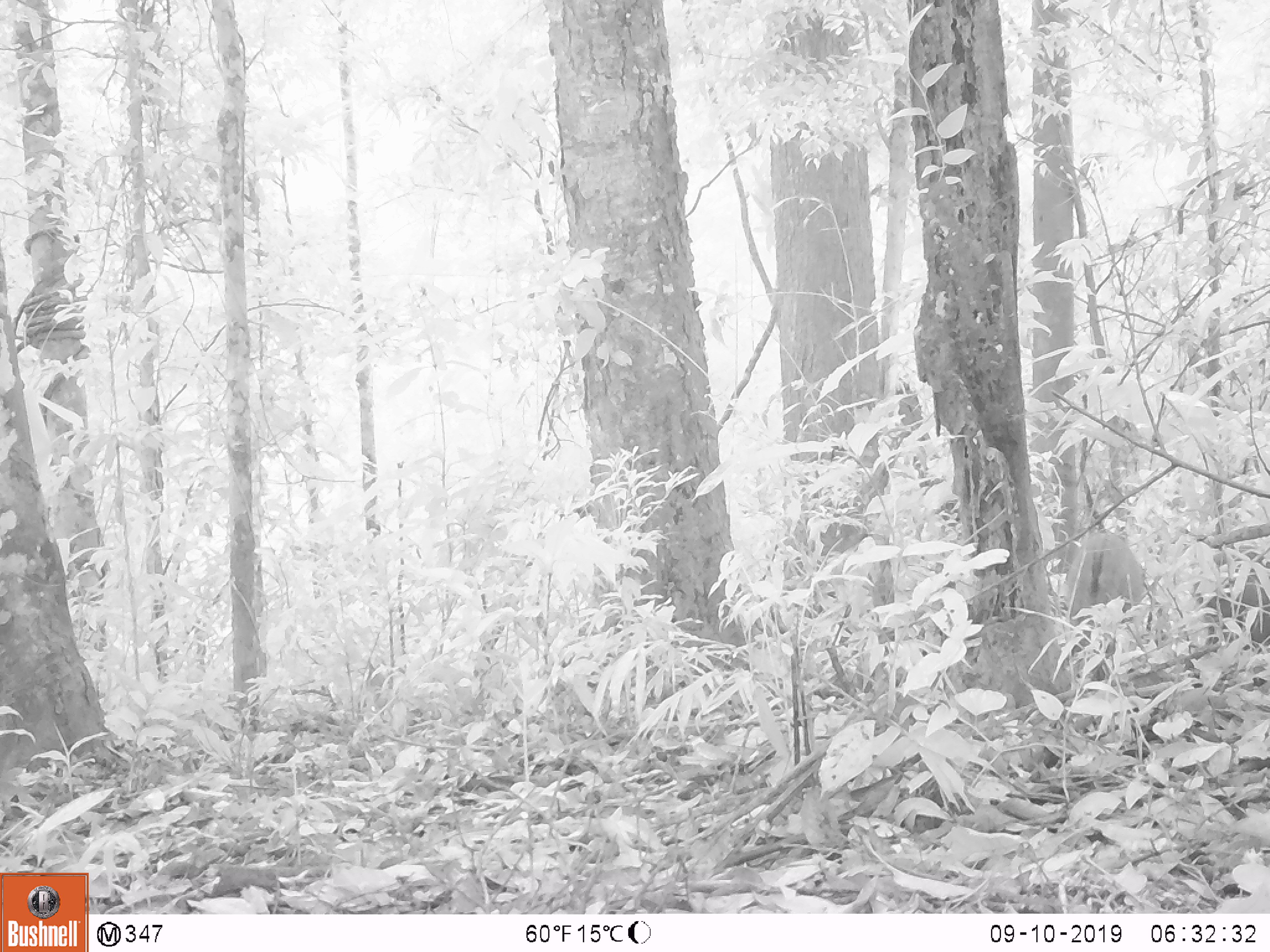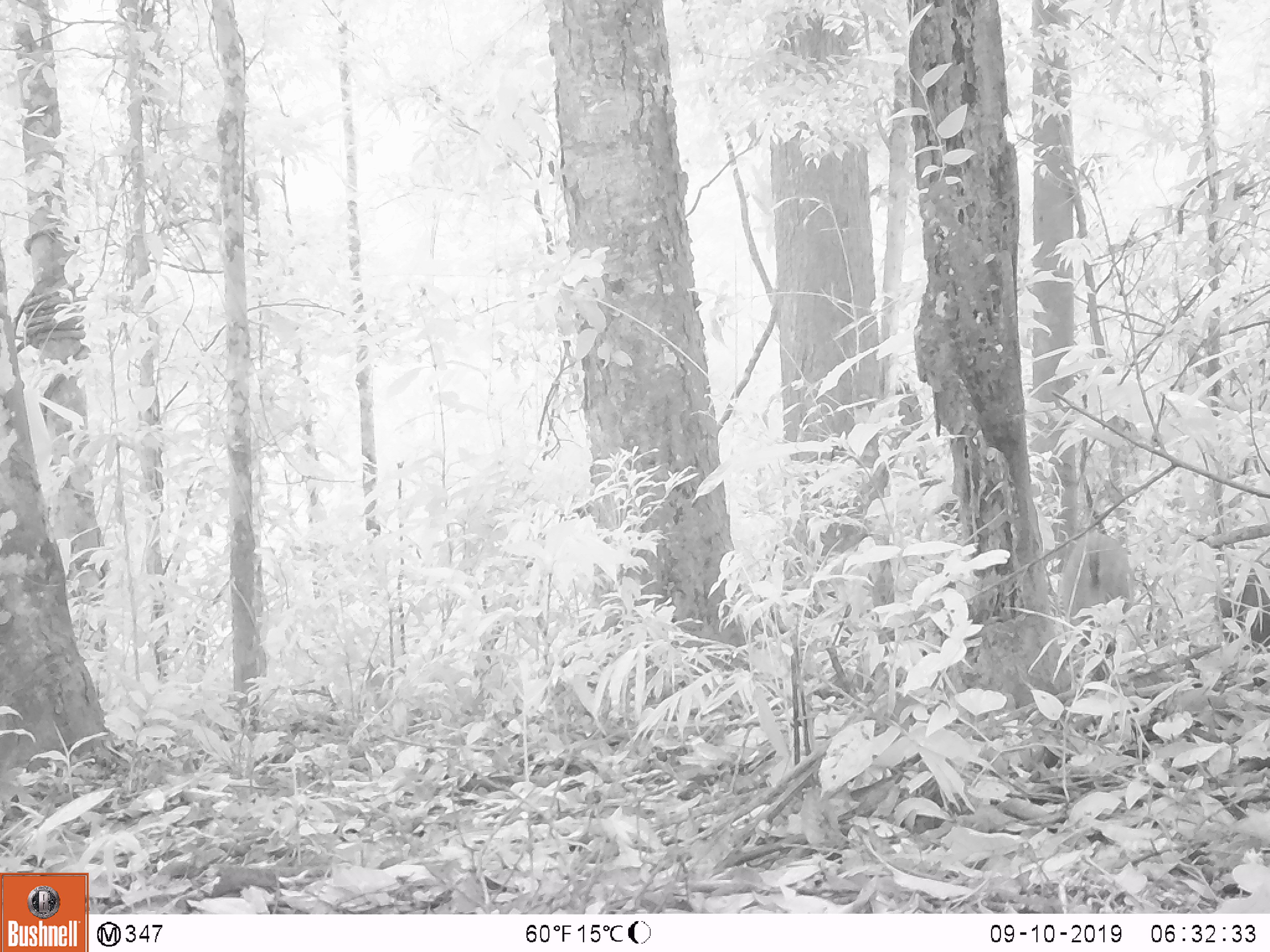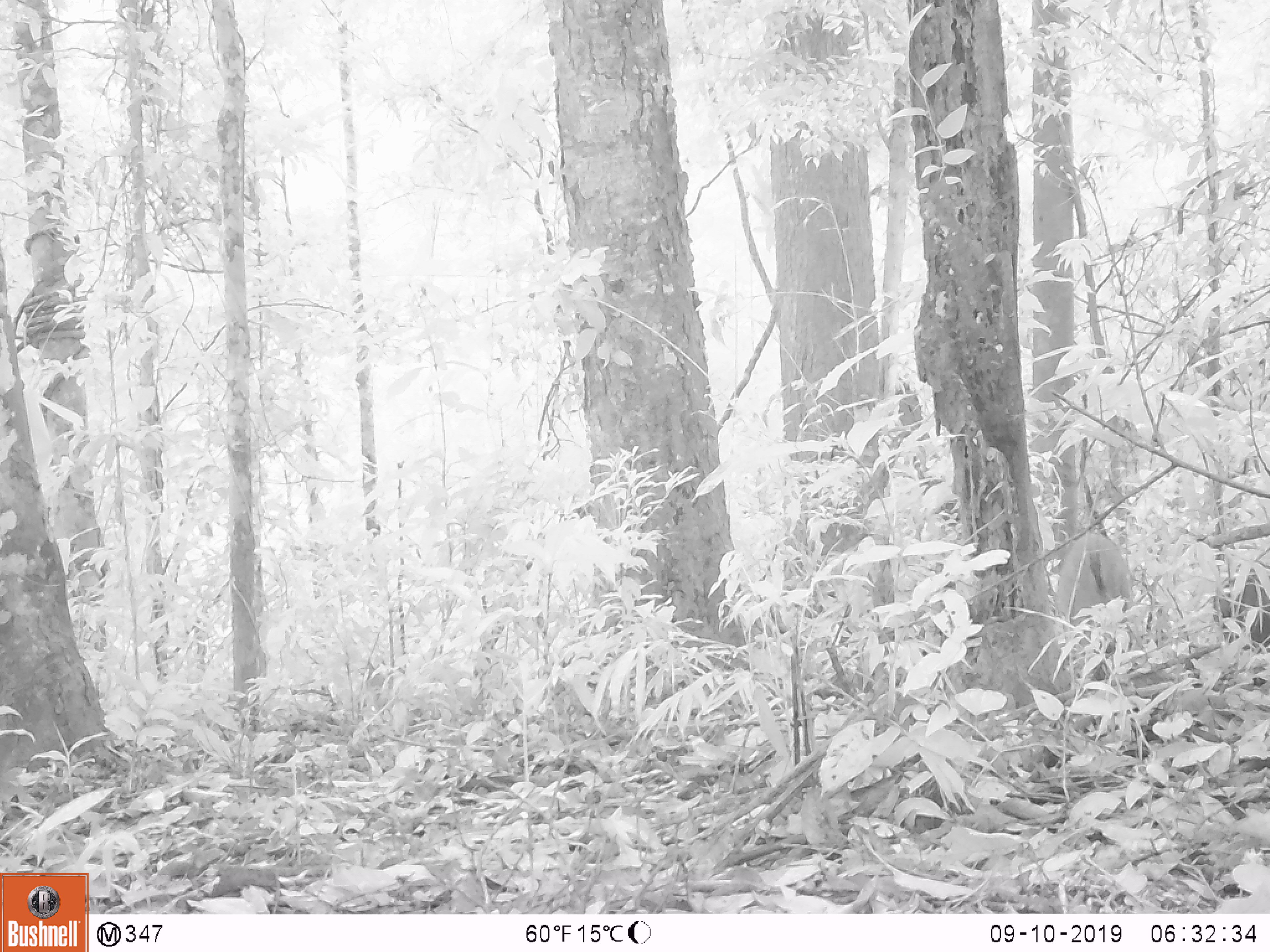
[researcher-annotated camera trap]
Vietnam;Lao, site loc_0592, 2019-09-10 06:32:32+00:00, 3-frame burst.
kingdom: Animalia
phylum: Chordata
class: Mammalia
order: Artiodactyla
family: Suidae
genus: Sus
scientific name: Sus scrofa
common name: eurasian wild pig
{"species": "eurasian wild pig (Sus scrofa)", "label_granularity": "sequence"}